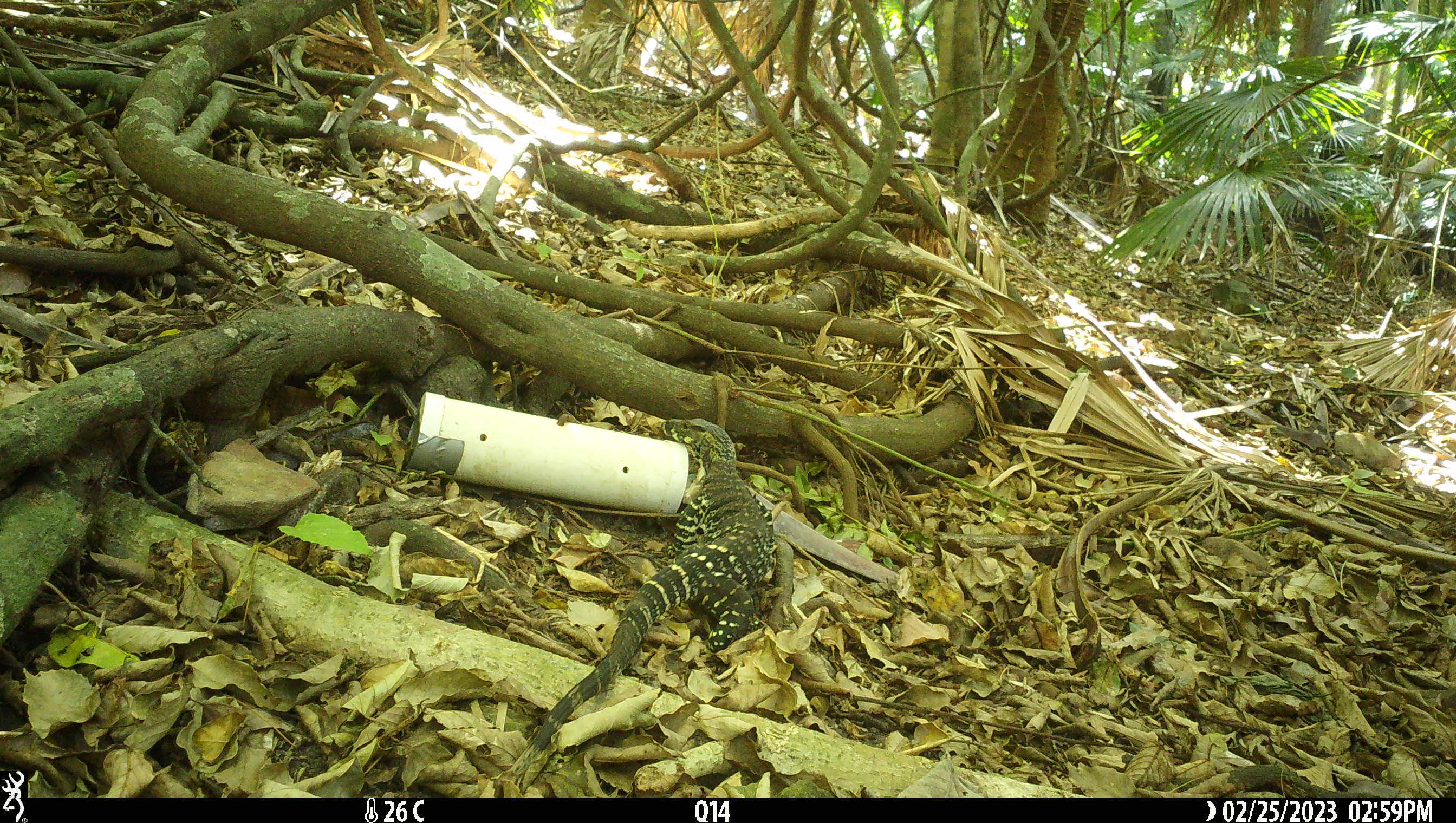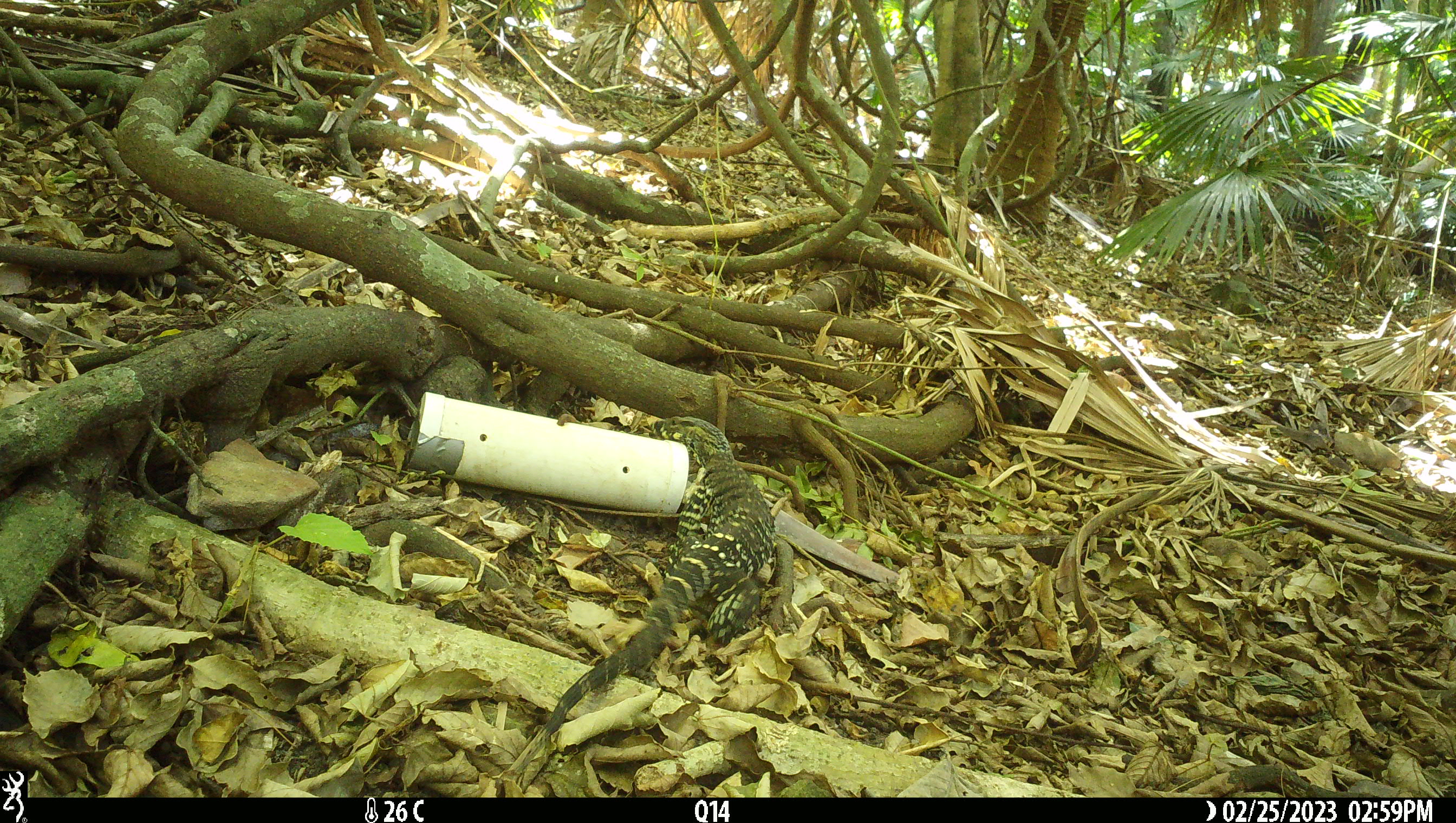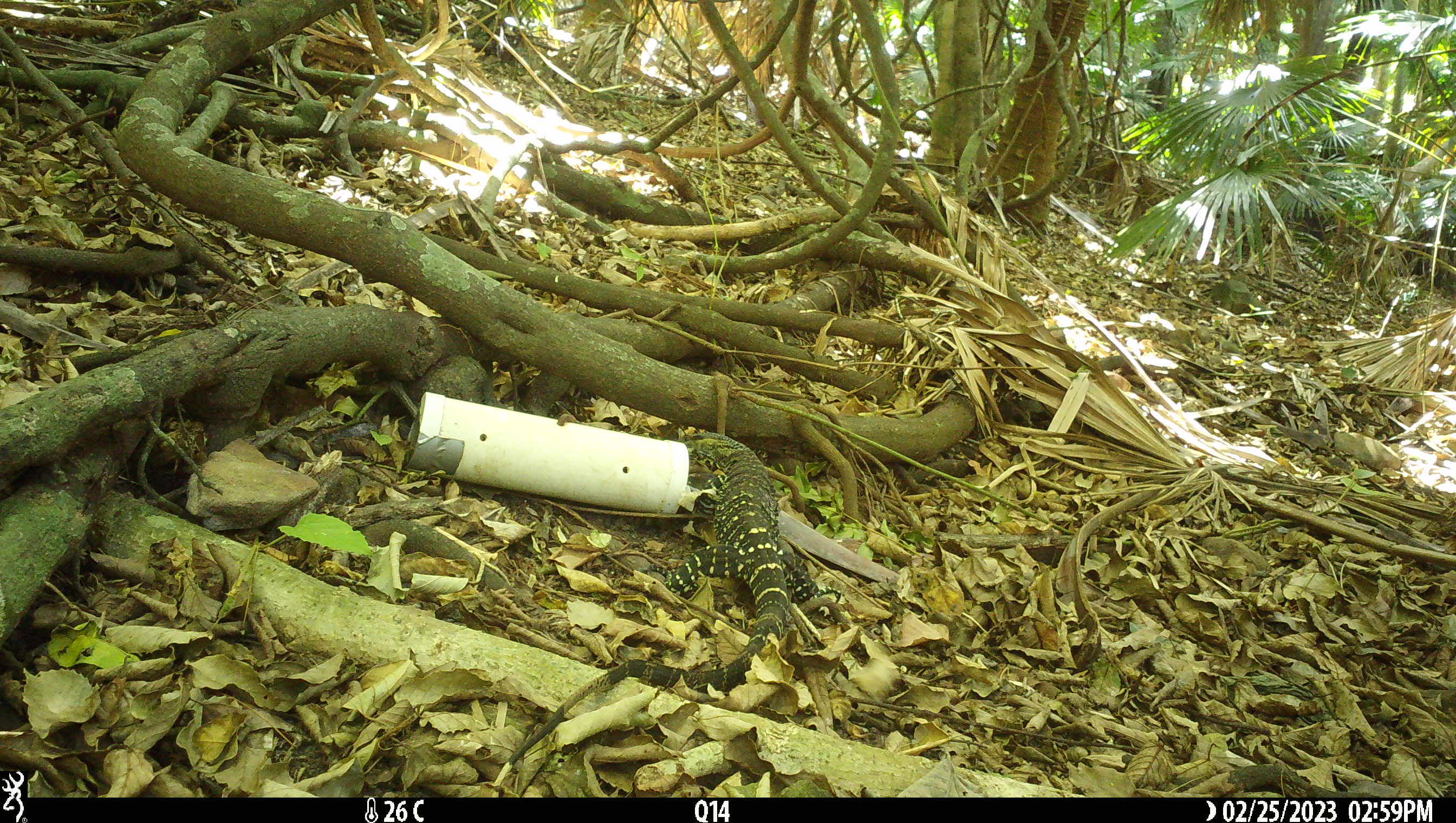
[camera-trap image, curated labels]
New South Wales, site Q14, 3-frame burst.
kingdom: Animalia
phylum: Chordata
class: Reptilia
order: Squamata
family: Varanidae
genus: Varanus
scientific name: Varanus varius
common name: lace monitor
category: goanna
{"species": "goanna (lace monitor) (Varanus varius)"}